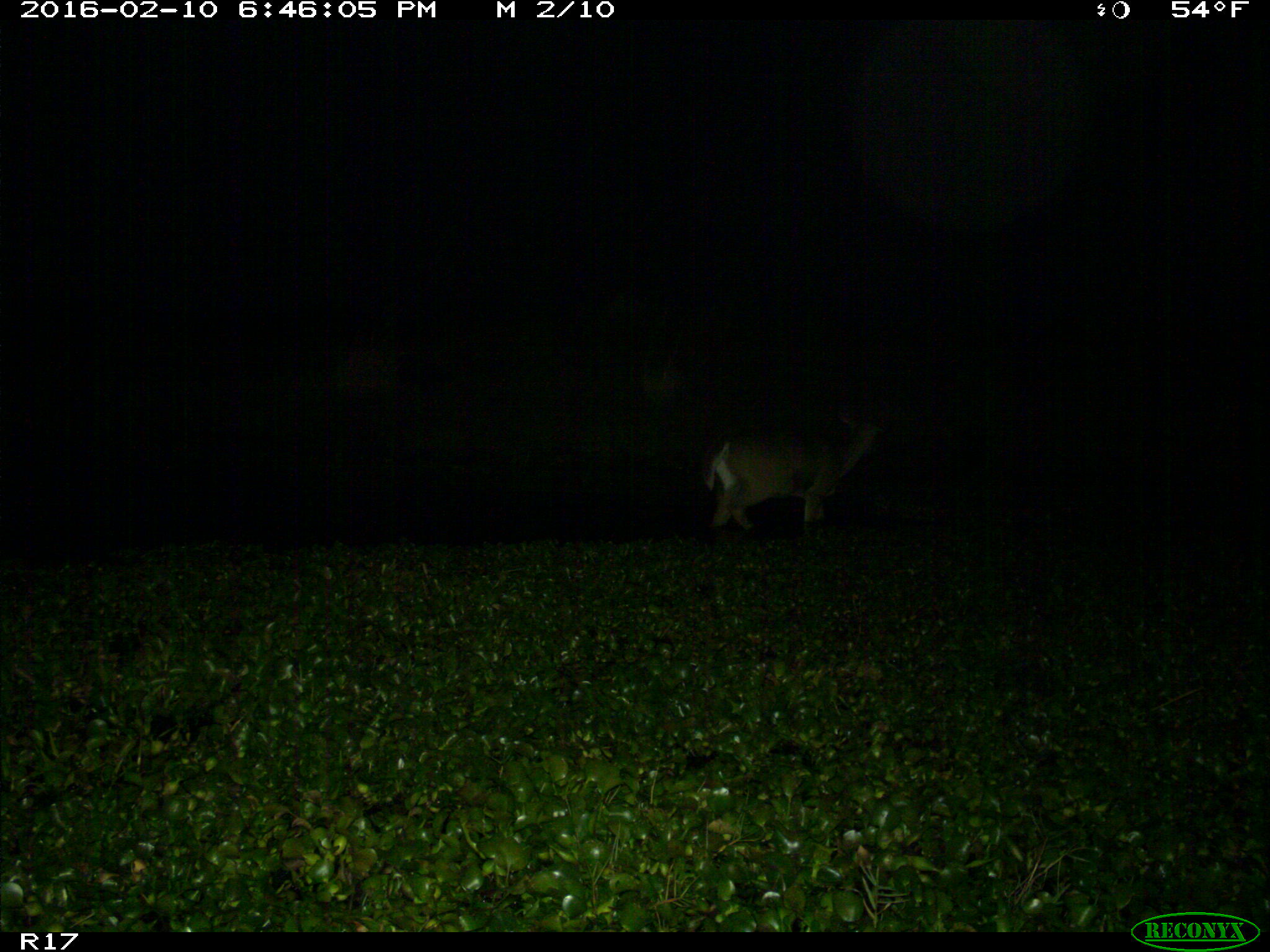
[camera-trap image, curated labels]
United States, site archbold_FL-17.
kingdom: Animalia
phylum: Chordata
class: Mammalia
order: Artiodactyla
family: Cervidae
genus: Odocoileus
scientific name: Odocoileus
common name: deer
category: unidentified deer